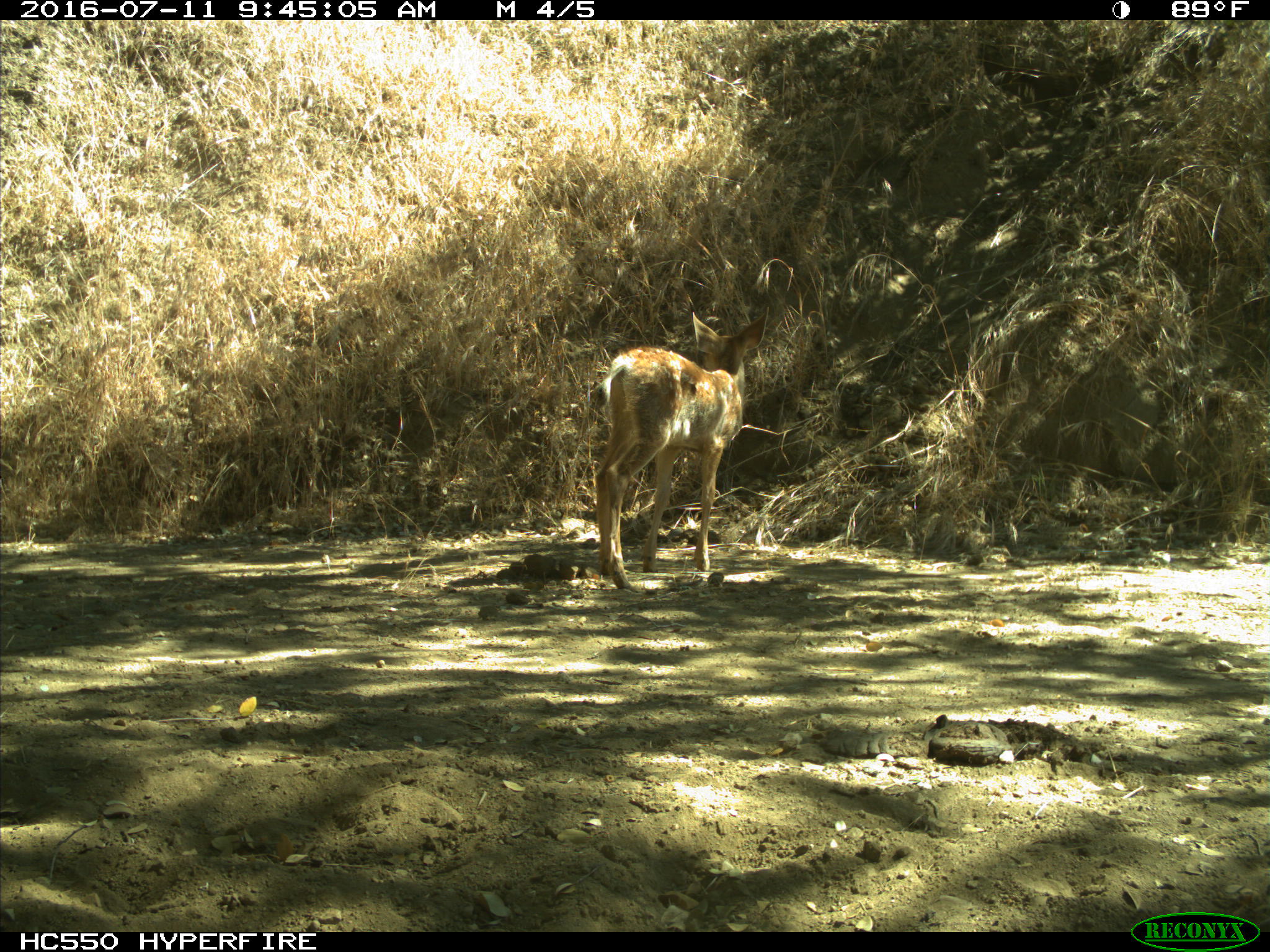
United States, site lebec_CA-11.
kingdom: Animalia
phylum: Chordata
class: Mammalia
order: Artiodactyla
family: Cervidae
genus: Odocoileus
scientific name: Odocoileus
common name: deer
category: unidentified deer